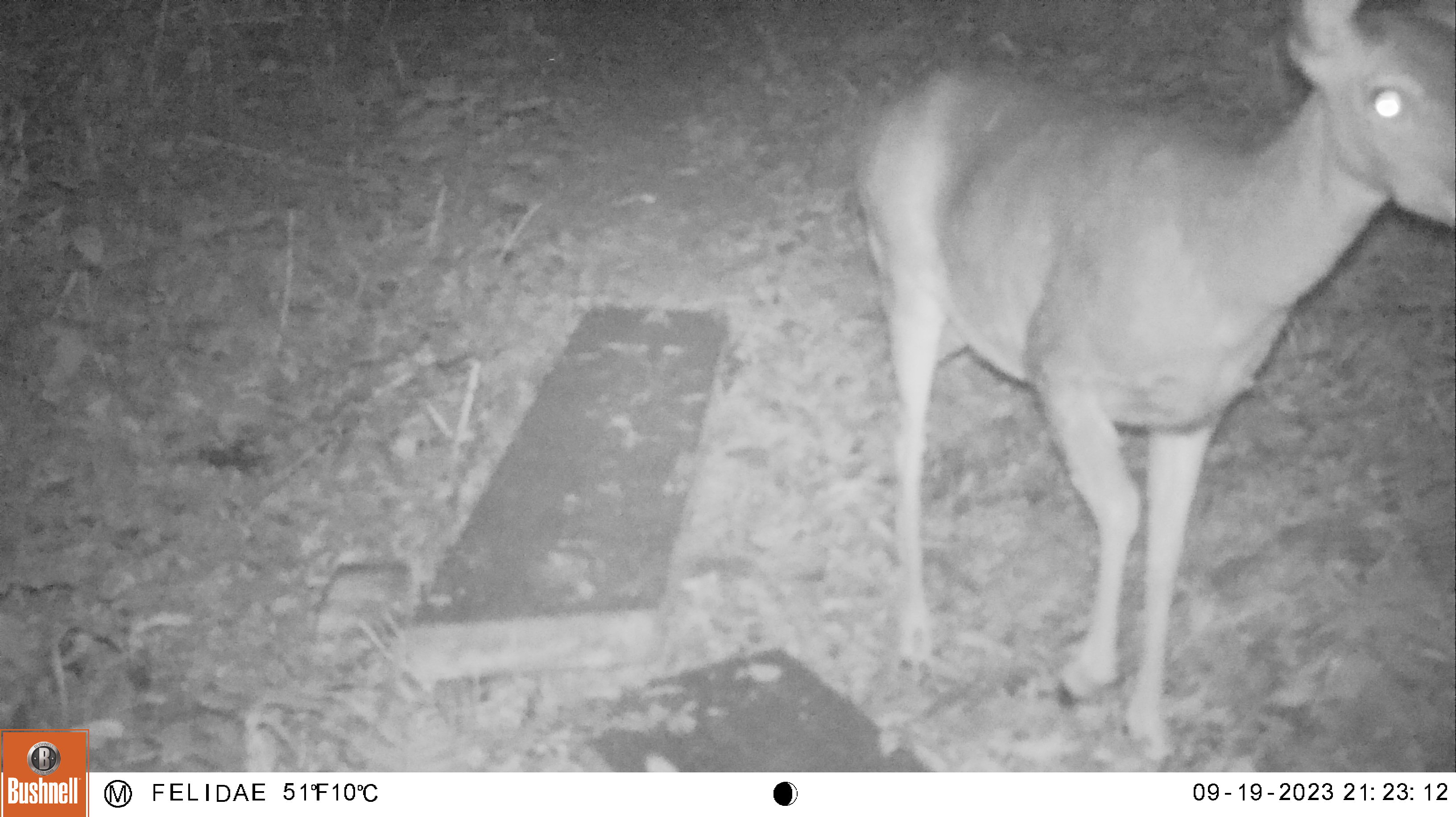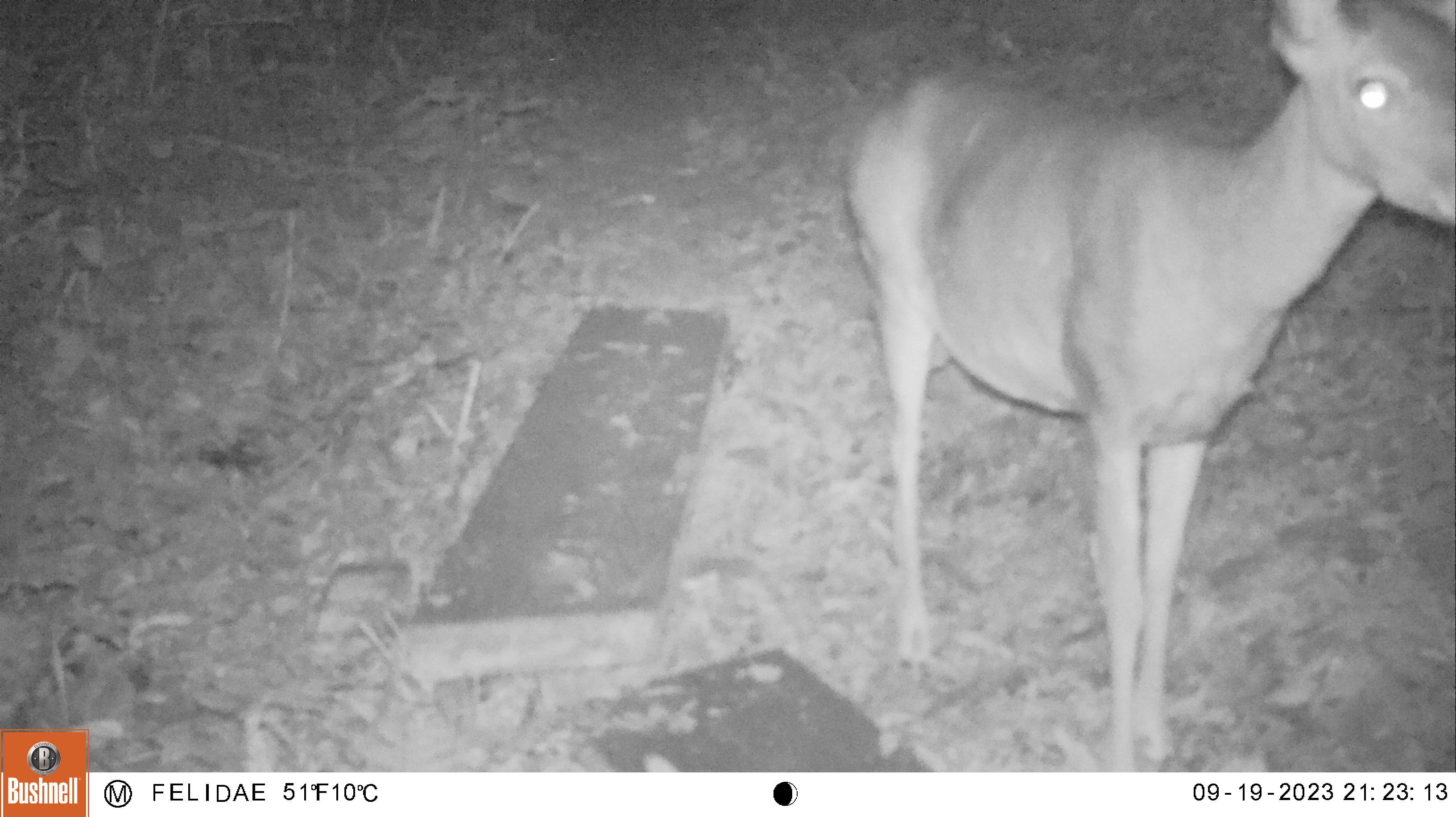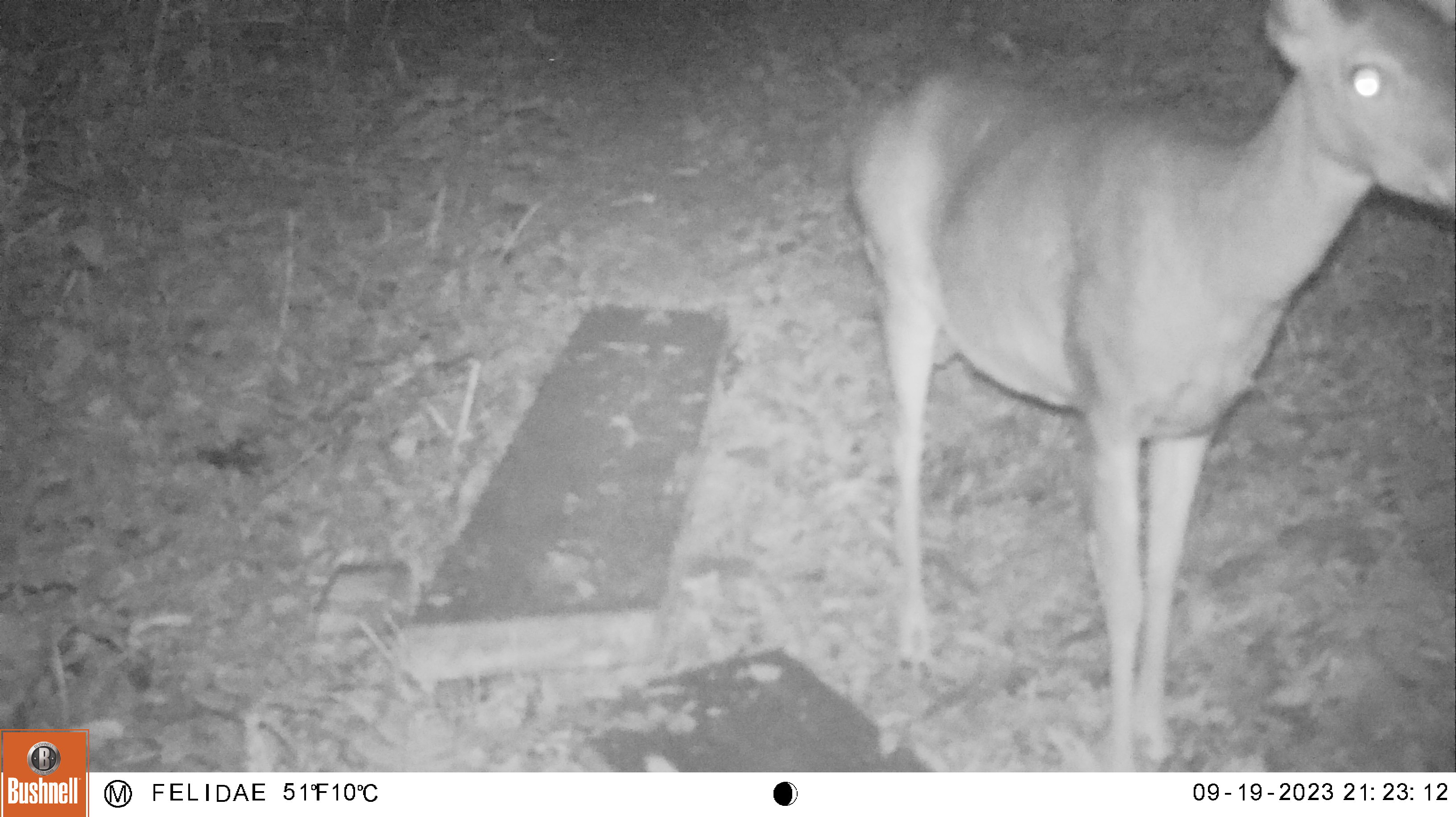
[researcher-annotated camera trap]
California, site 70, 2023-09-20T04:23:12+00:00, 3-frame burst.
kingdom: Animalia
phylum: Chordata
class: Mammalia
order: Artiodactyla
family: Cervidae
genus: Odocoileus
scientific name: Odocoileus hemionus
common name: mule deer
Mule deer (Odocoileus hemionus).